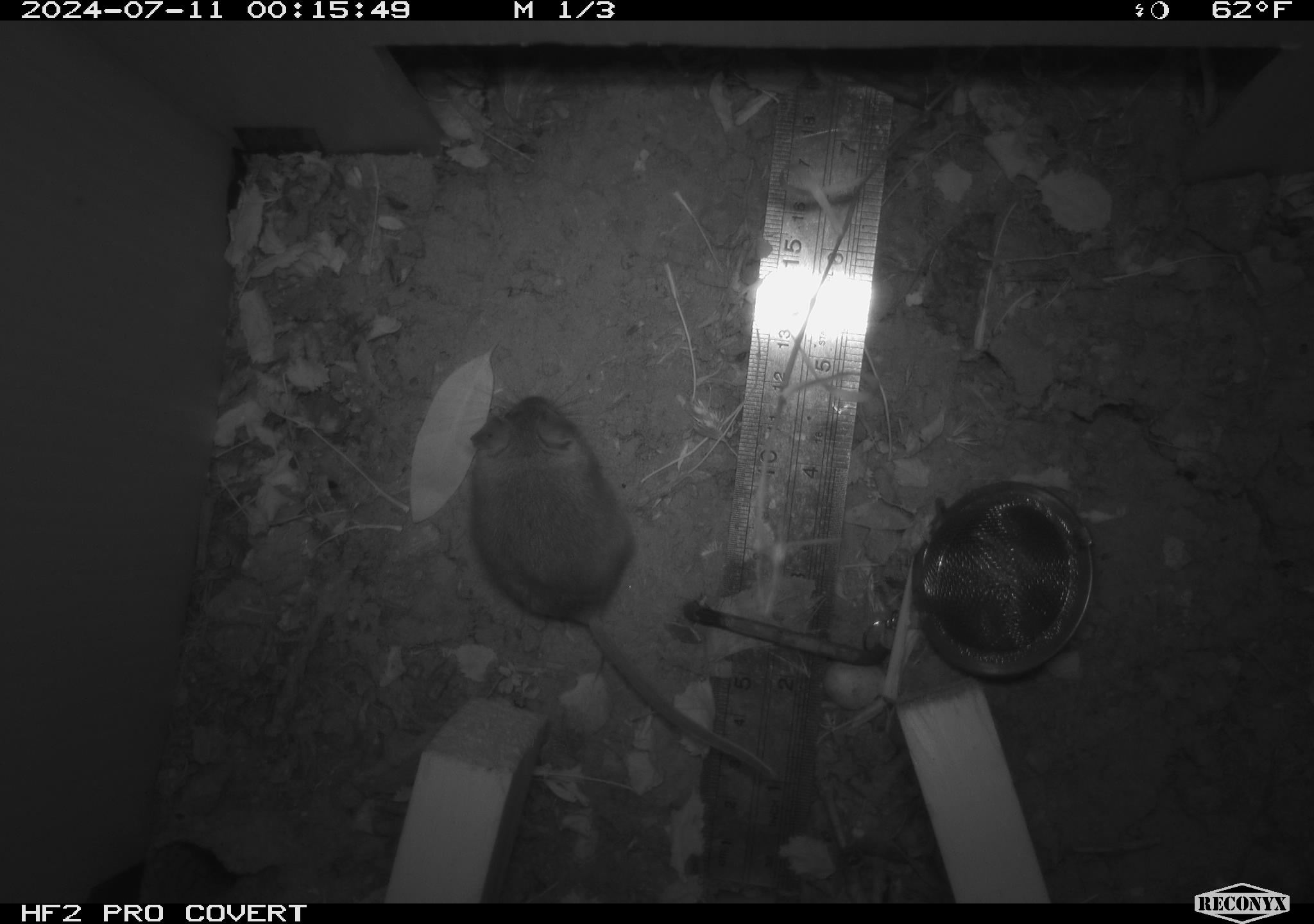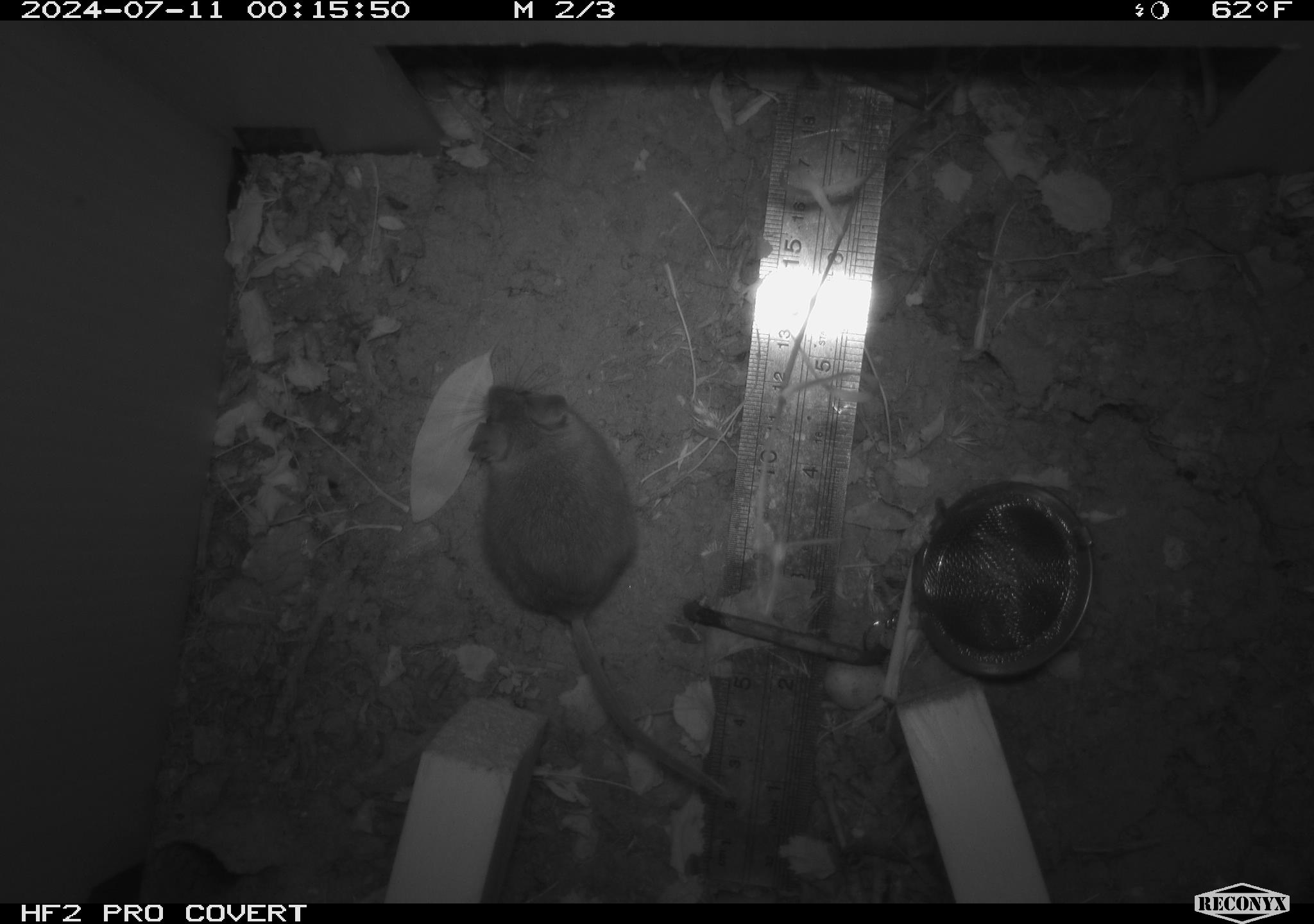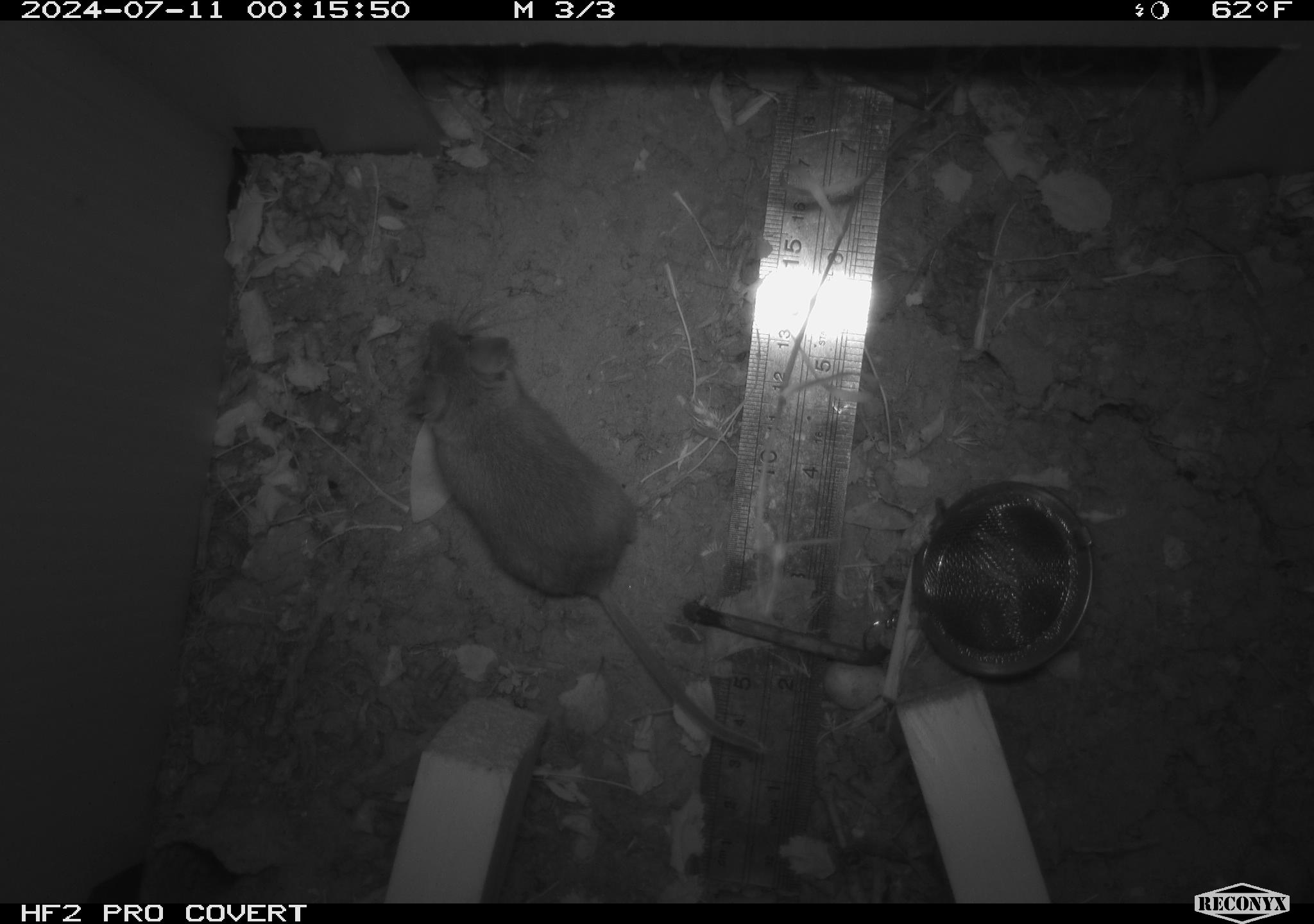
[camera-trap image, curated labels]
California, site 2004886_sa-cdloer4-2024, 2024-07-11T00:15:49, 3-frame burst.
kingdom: Animalia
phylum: Chordata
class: Mammalia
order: Rodentia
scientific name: Rodentia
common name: rodent